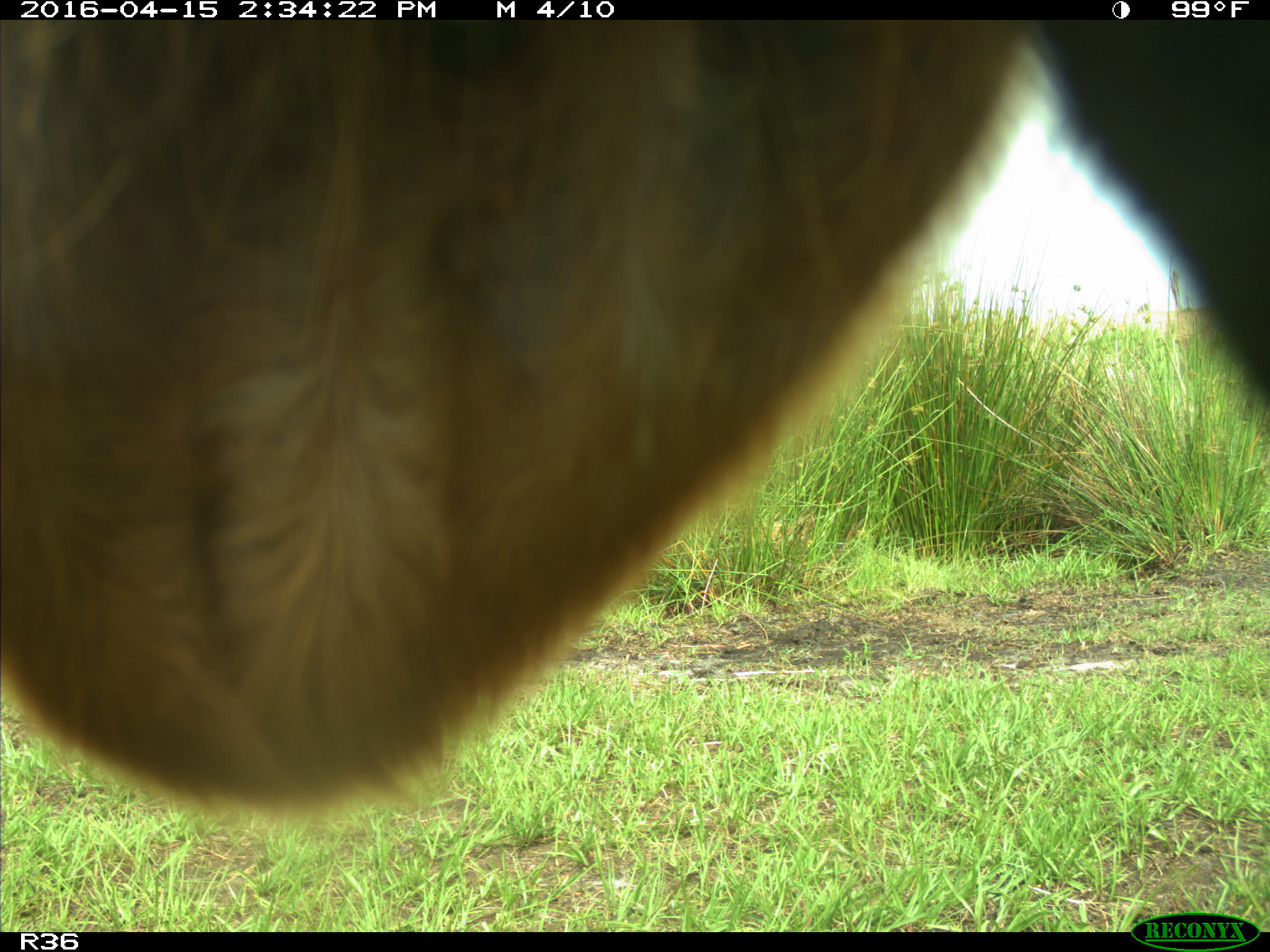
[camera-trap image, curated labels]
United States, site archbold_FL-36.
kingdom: Animalia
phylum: Chordata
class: Mammalia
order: Artiodactyla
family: Bovidae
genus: Bos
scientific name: Bos taurus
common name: domestic cow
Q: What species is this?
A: Bos taurus (domestic cow).